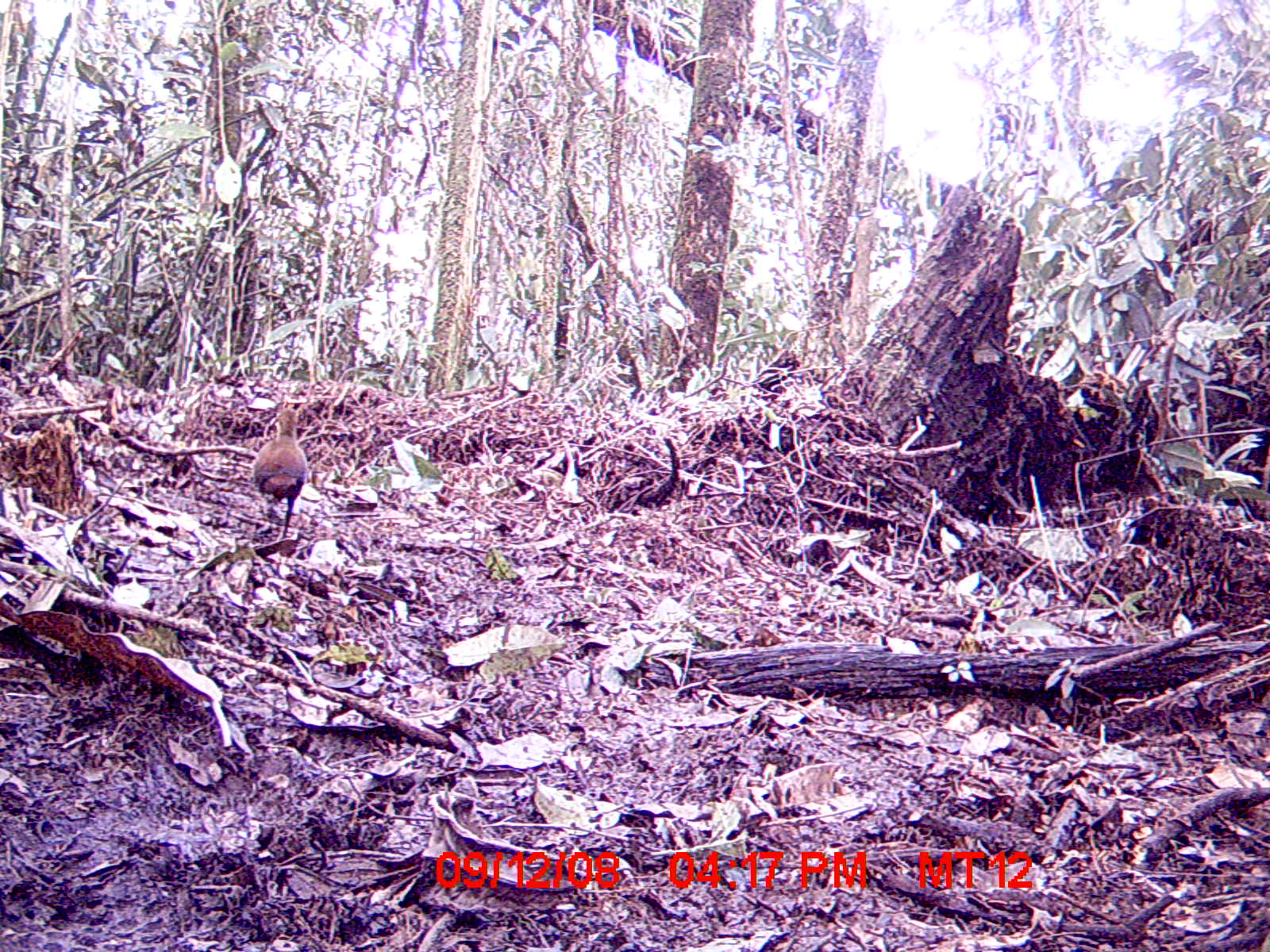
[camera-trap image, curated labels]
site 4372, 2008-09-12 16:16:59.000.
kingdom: Animalia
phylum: Chordata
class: Aves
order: Gruiformes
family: Sarothruridae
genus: Mentocrex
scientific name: Mentocrex kioloides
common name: madagascar wood rail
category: canirallus kioloides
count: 1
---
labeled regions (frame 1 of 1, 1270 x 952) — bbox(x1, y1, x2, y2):
canirallus kioloides: bbox(251, 407, 307, 539)